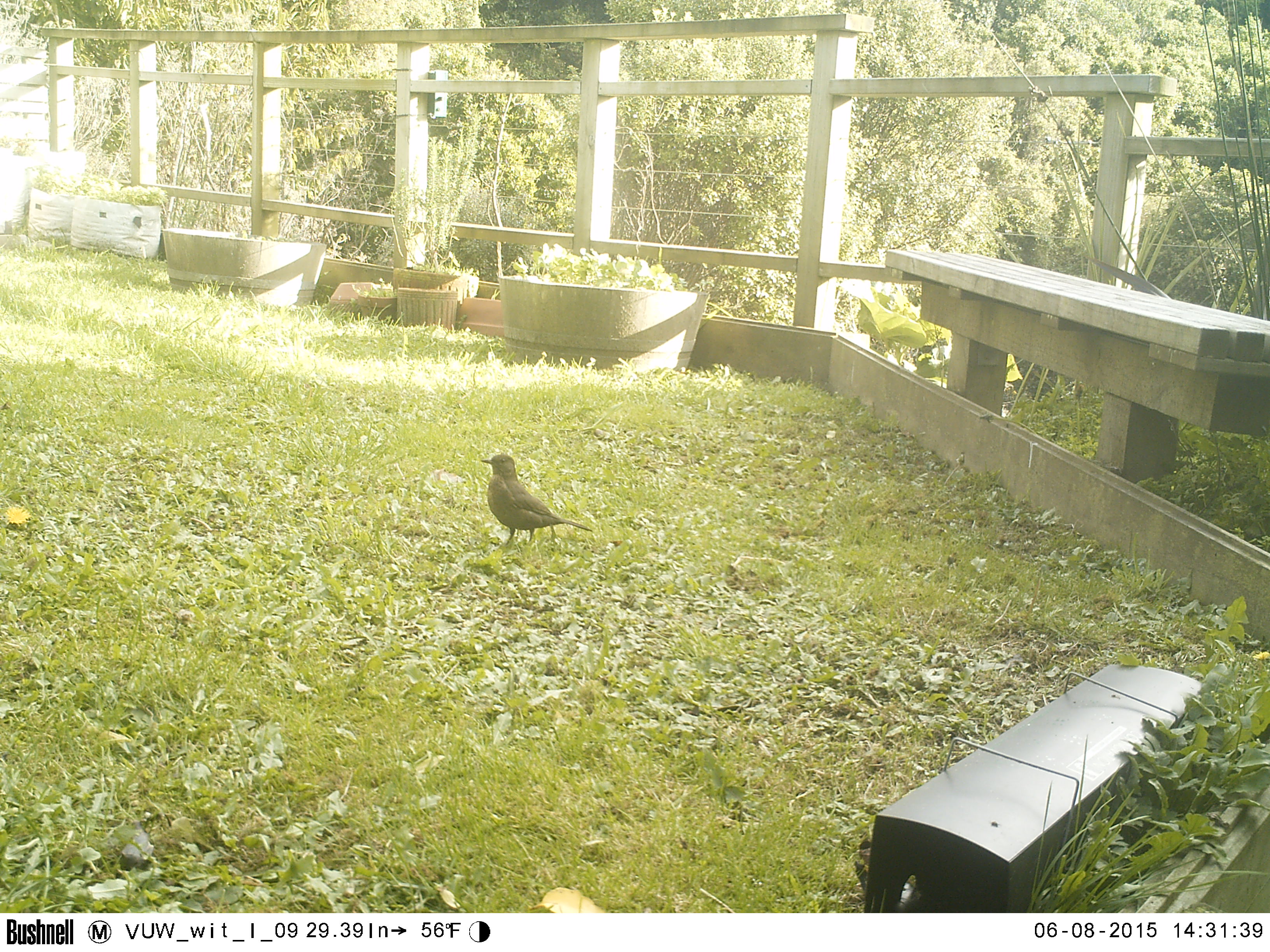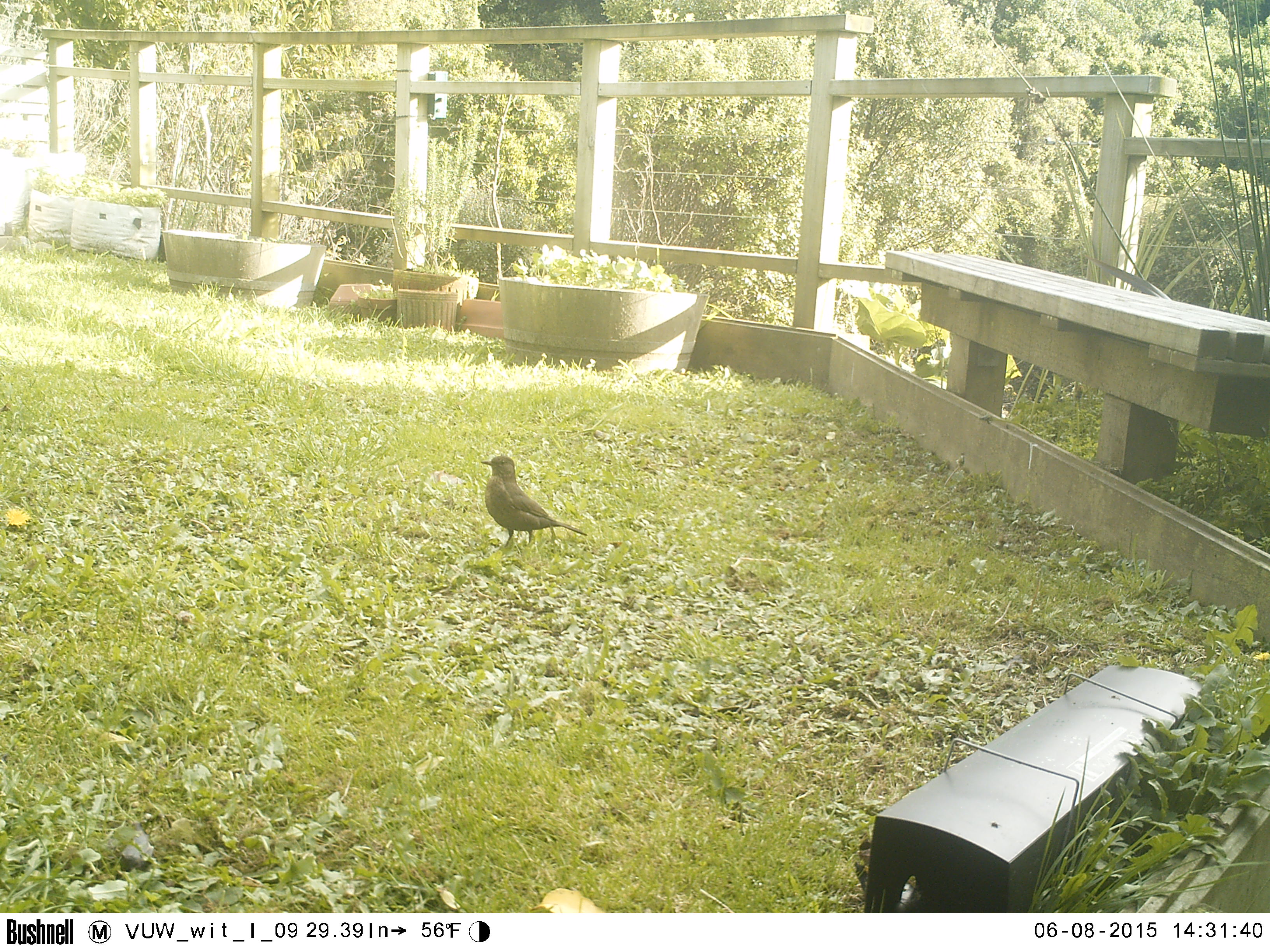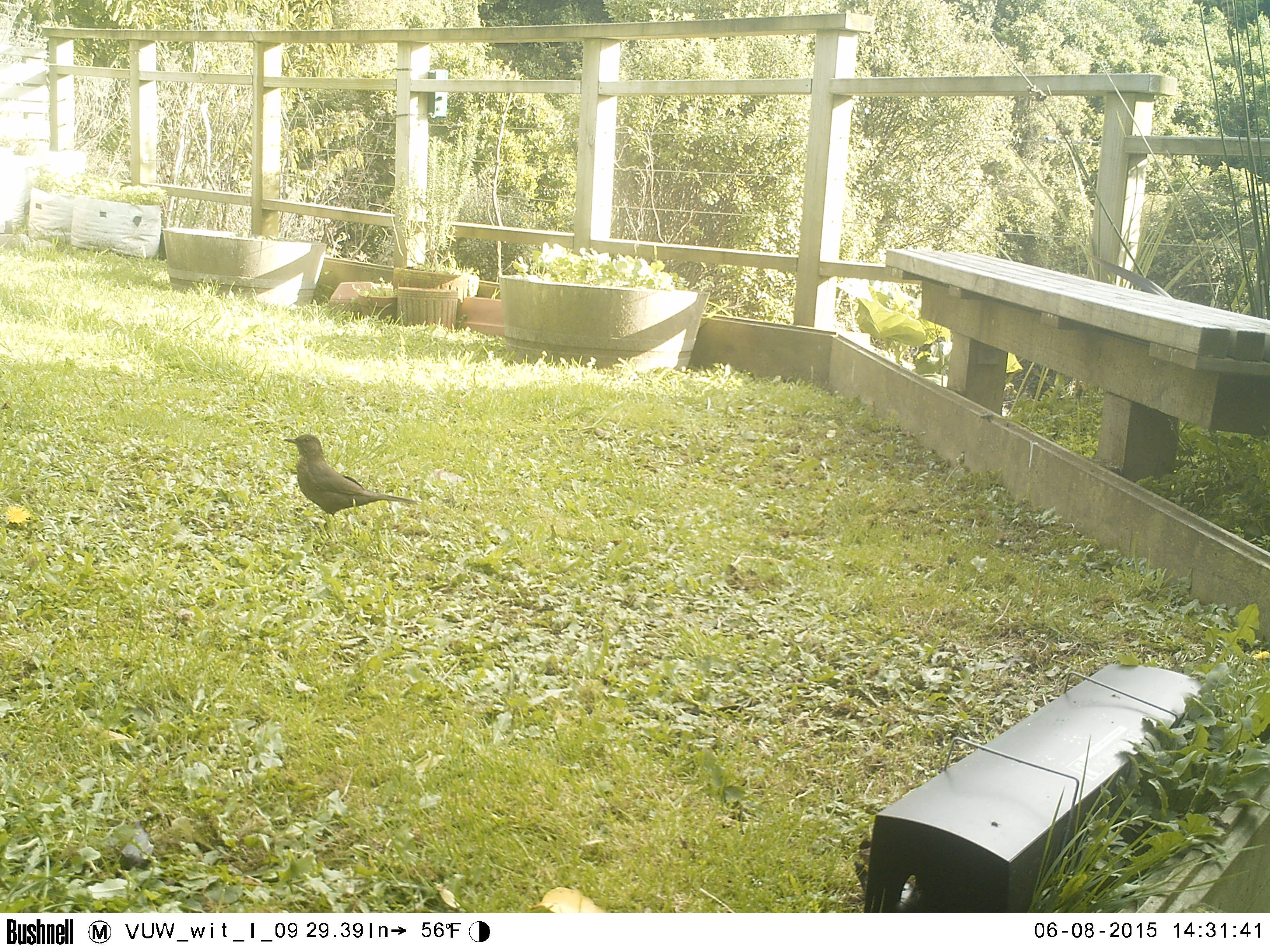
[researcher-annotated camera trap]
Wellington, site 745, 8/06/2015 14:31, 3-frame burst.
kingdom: Animalia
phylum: Chordata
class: Aves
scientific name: Aves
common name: bird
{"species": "bird (Aves)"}